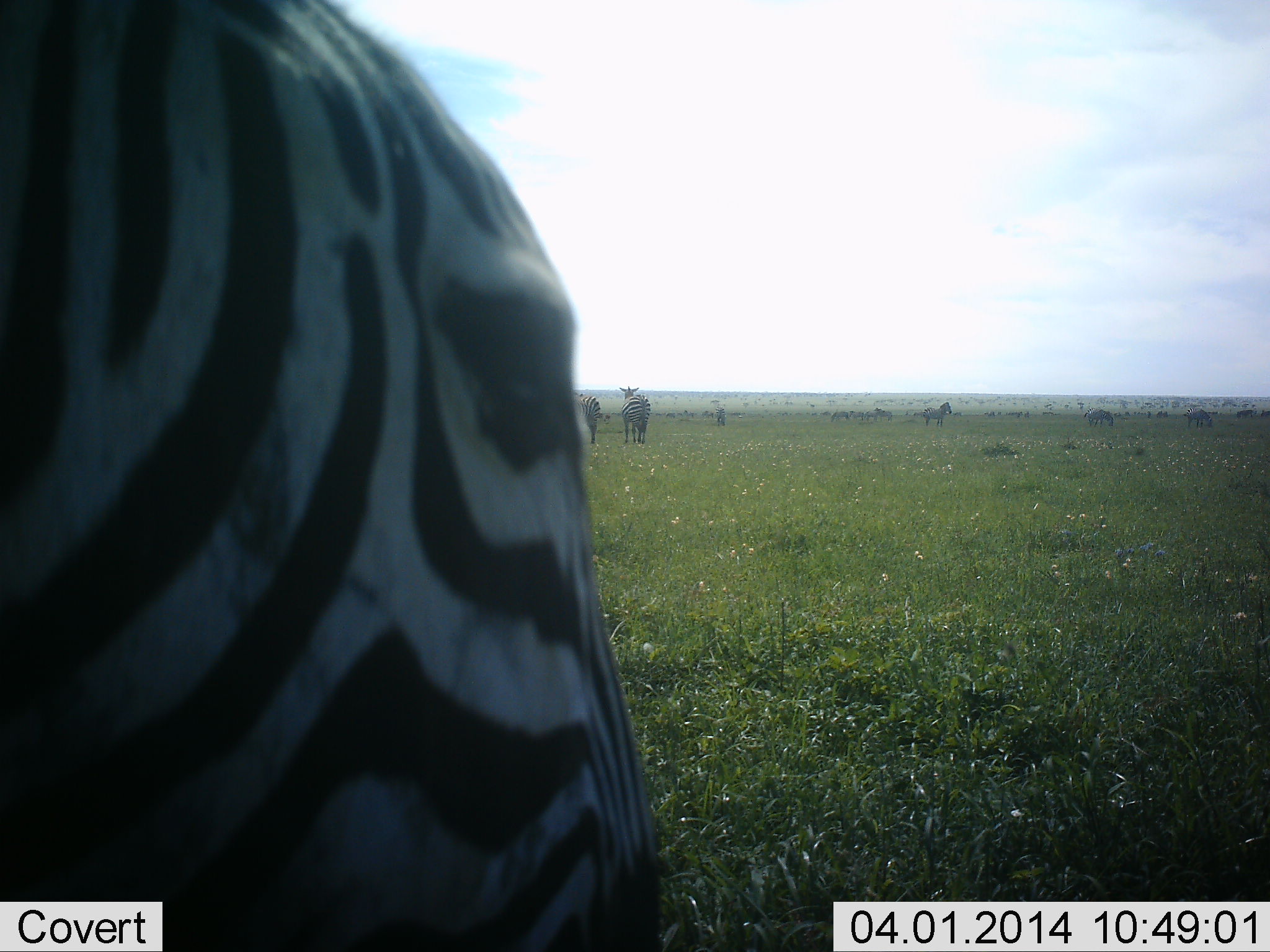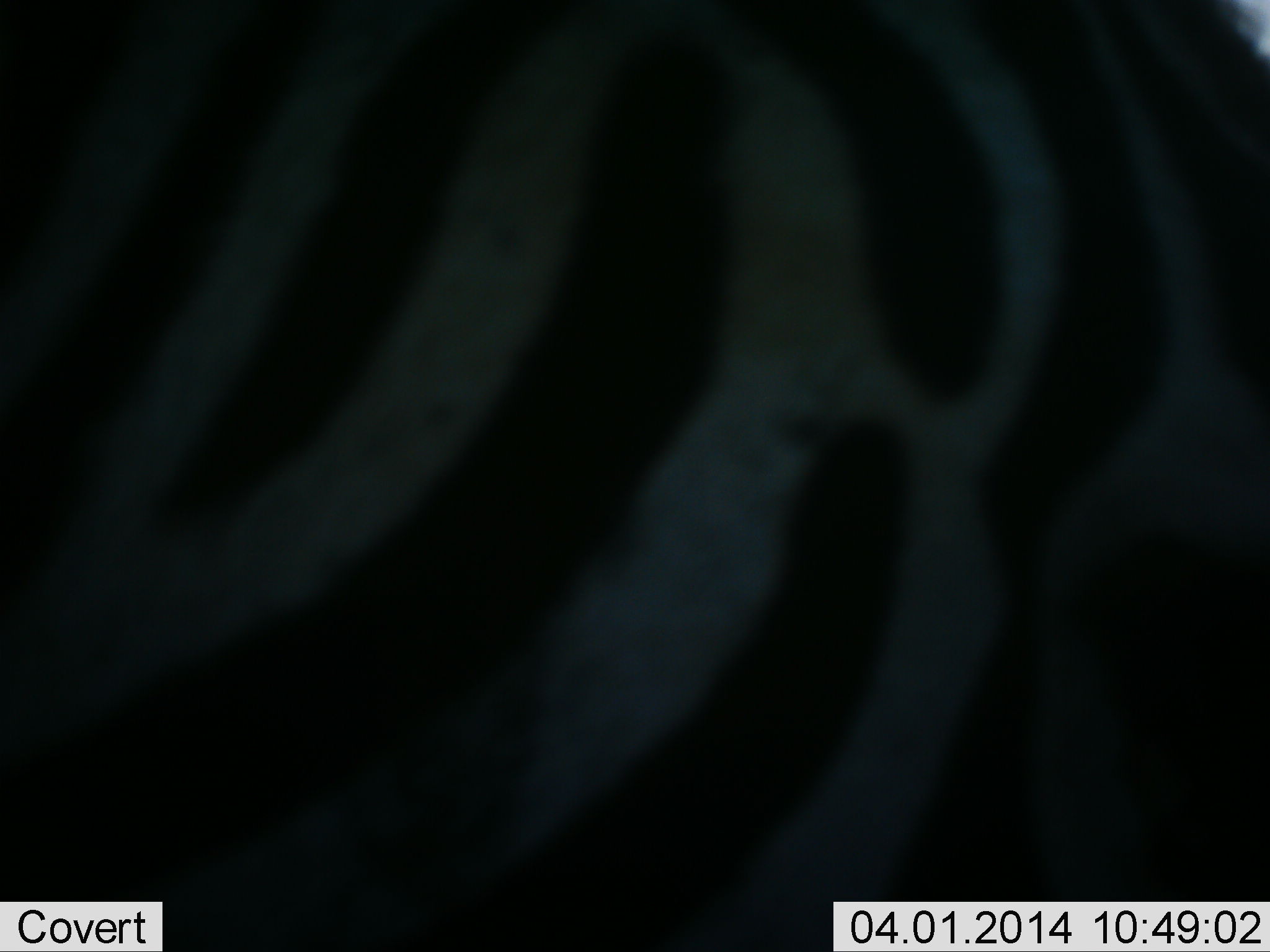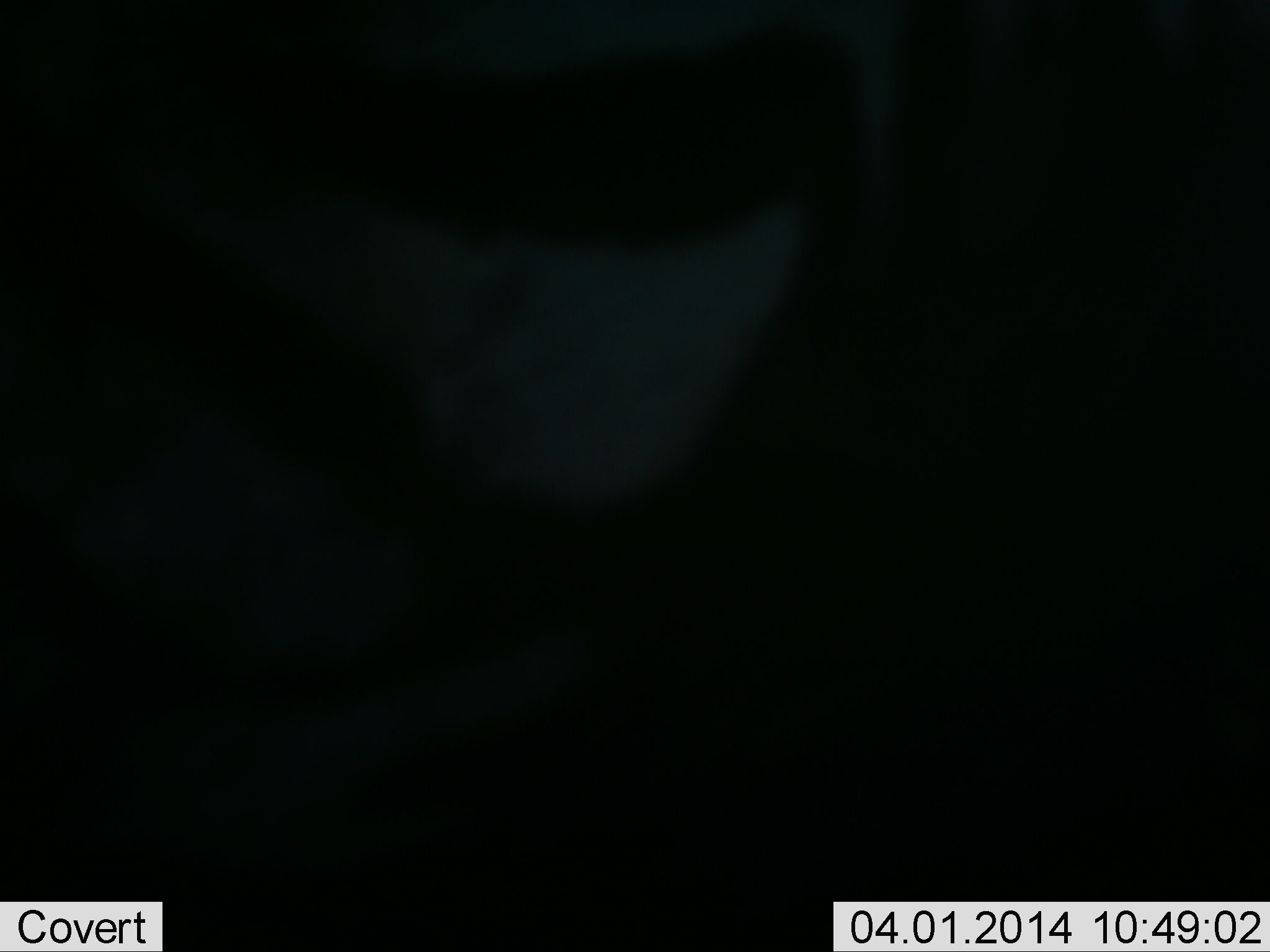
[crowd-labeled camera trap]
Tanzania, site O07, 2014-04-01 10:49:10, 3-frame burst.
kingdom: Animalia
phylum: Chordata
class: Mammalia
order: Perissodactyla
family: Equidae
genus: Equus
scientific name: Equus quagga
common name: plains zebra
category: zebra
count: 5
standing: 76%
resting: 5%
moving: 59%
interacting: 3%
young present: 0%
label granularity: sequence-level